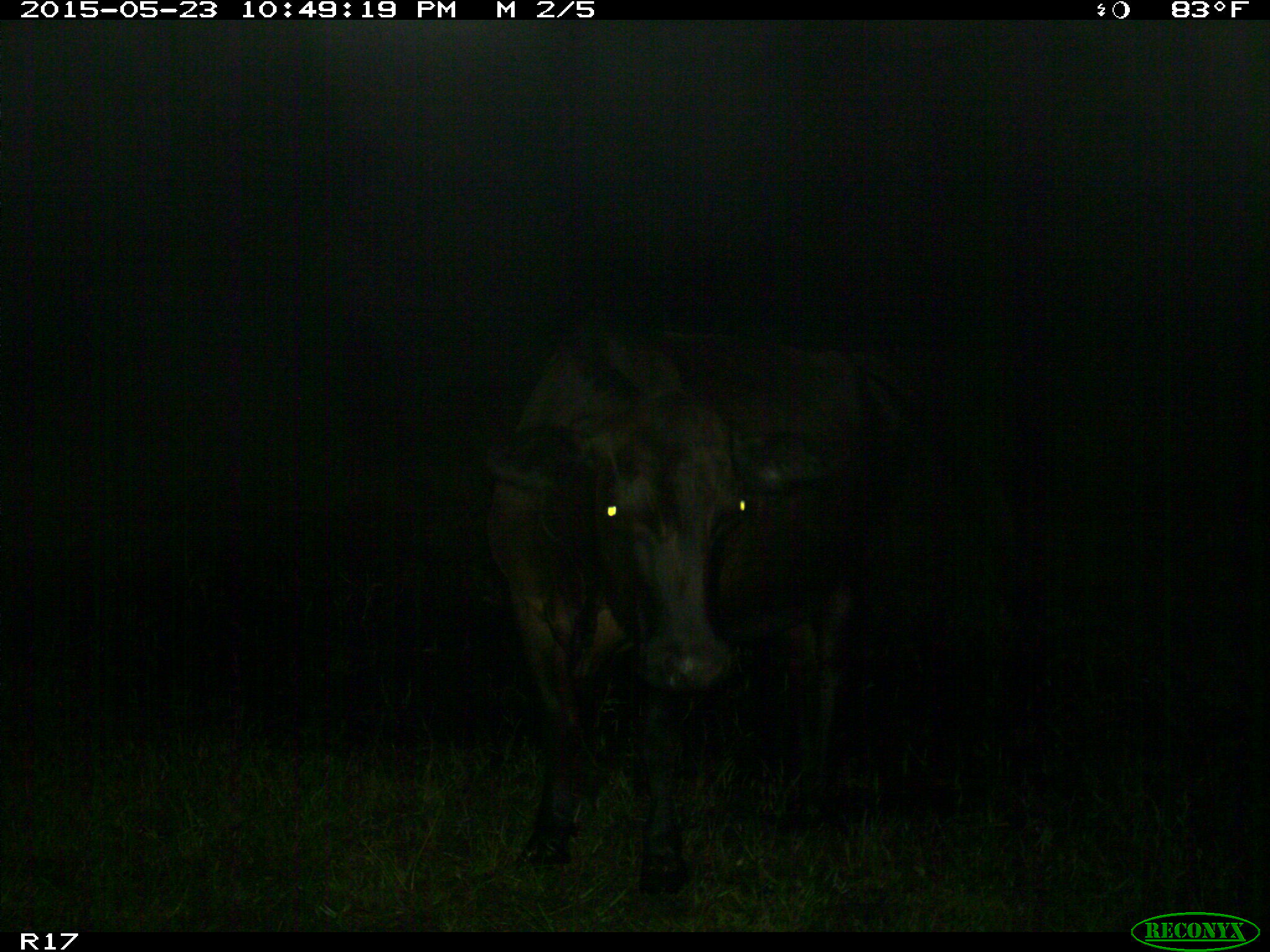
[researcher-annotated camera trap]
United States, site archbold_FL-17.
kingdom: Animalia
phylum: Chordata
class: Mammalia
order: Artiodactyla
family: Bovidae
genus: Bos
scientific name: Bos taurus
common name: domestic cow